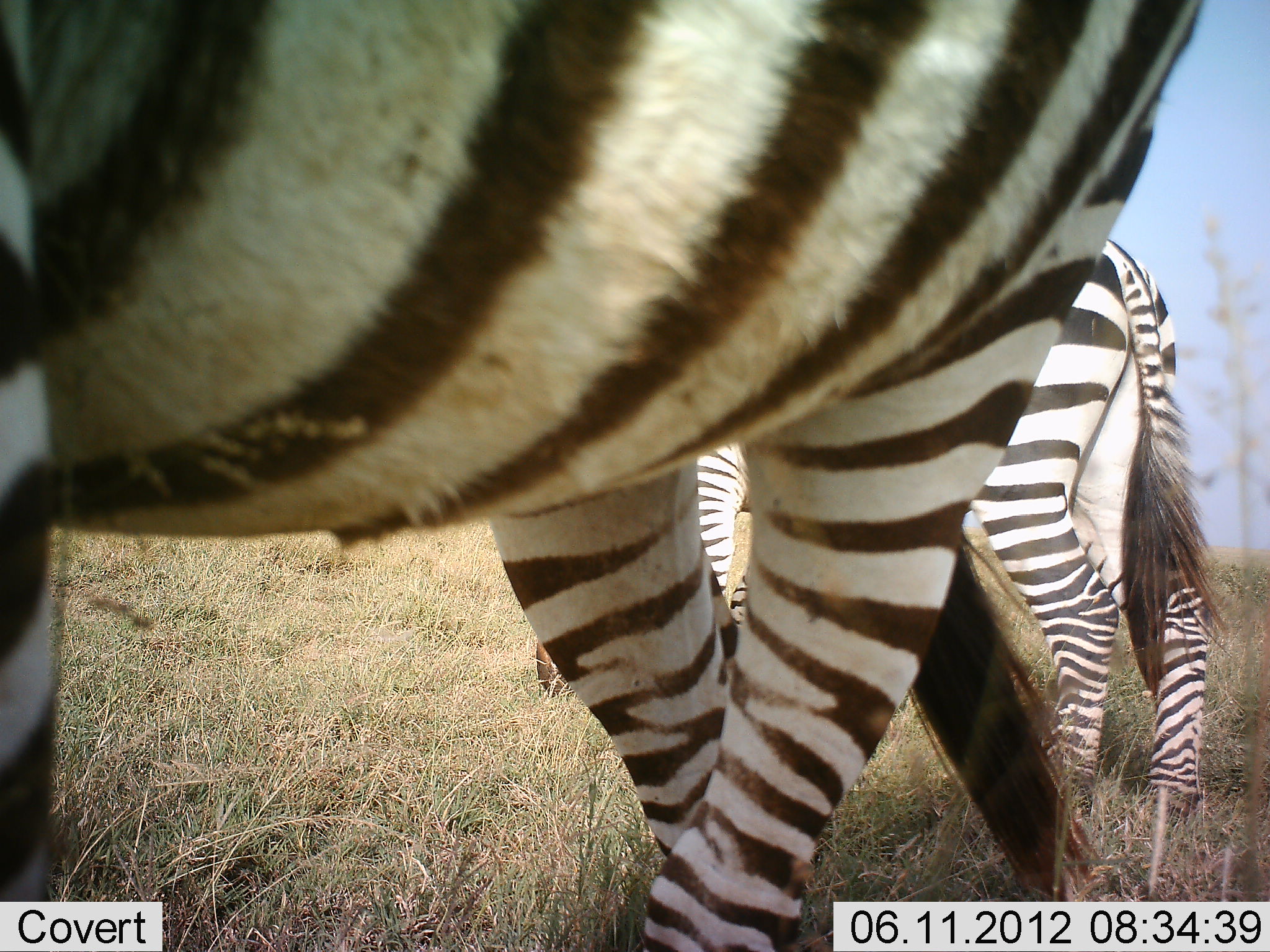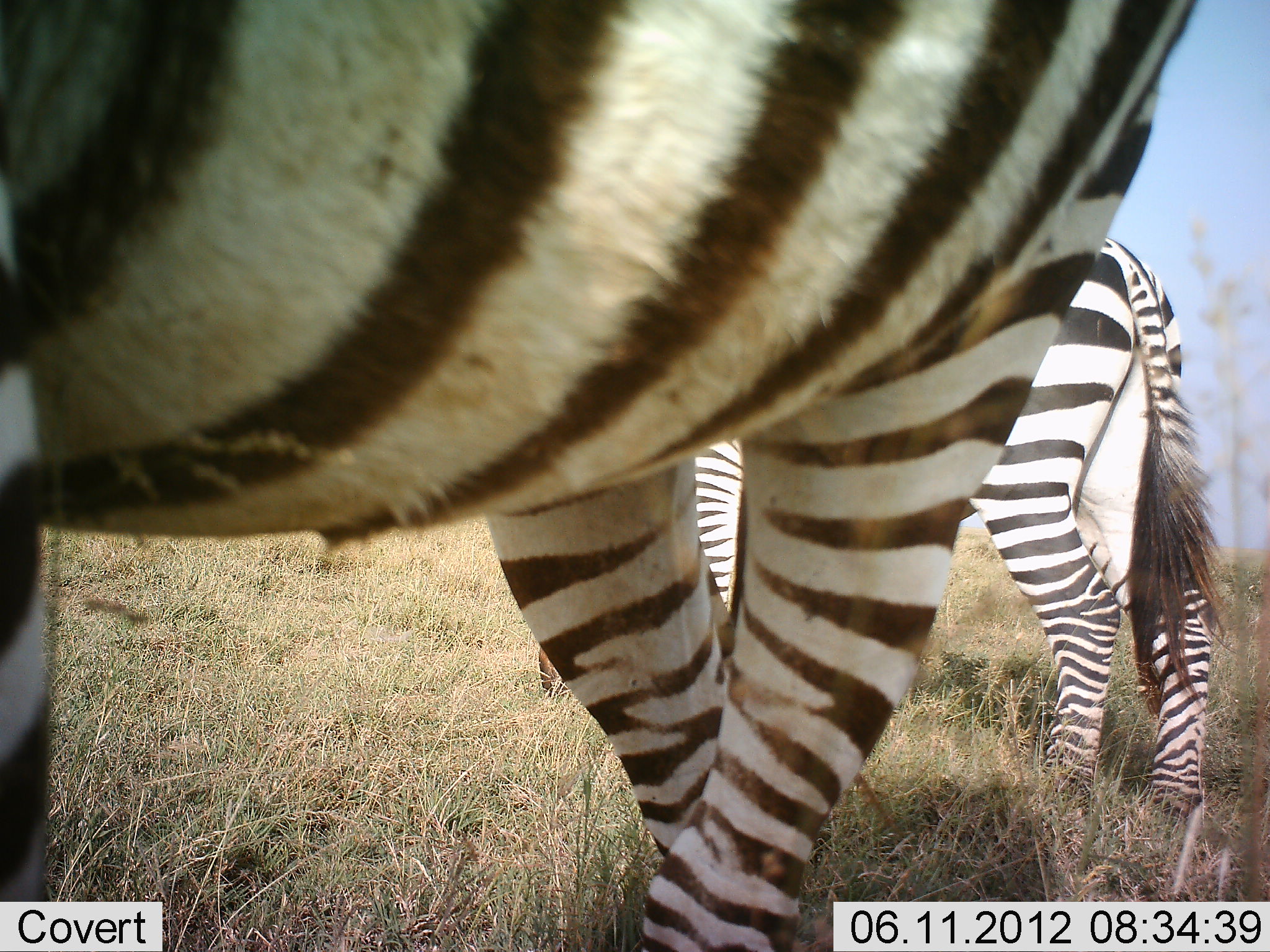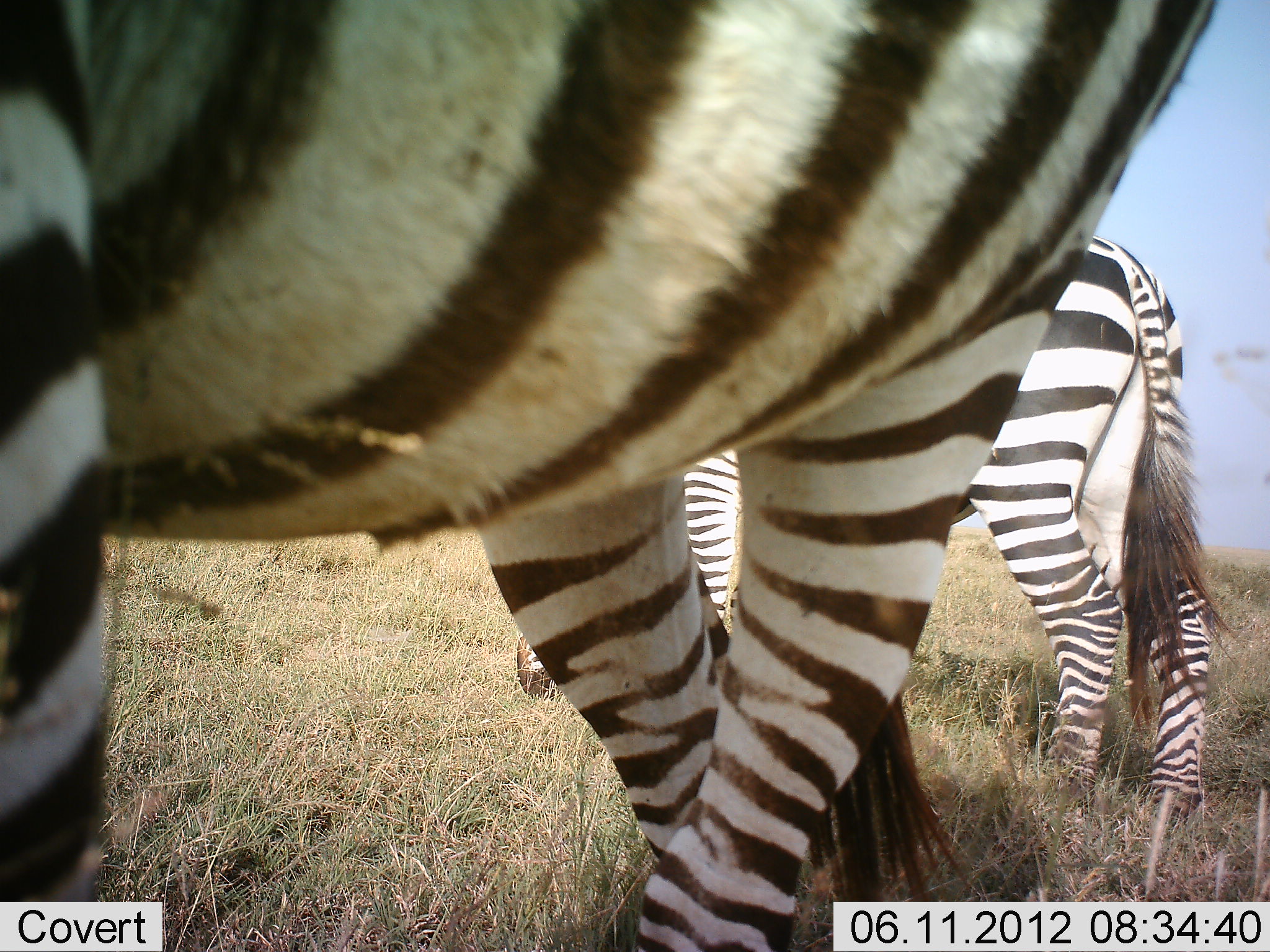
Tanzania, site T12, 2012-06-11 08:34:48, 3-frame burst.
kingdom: Animalia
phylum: Chordata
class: Mammalia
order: Perissodactyla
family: Equidae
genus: Equus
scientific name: Equus quagga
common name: plains zebra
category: zebra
Zebra (plains zebra) (Equus quagga), count 2. Behavior (volunteer vote fractions): standing 60%, resting 0%, moving 10%, interacting 0%. Young present (vote fraction): 0%. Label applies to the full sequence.